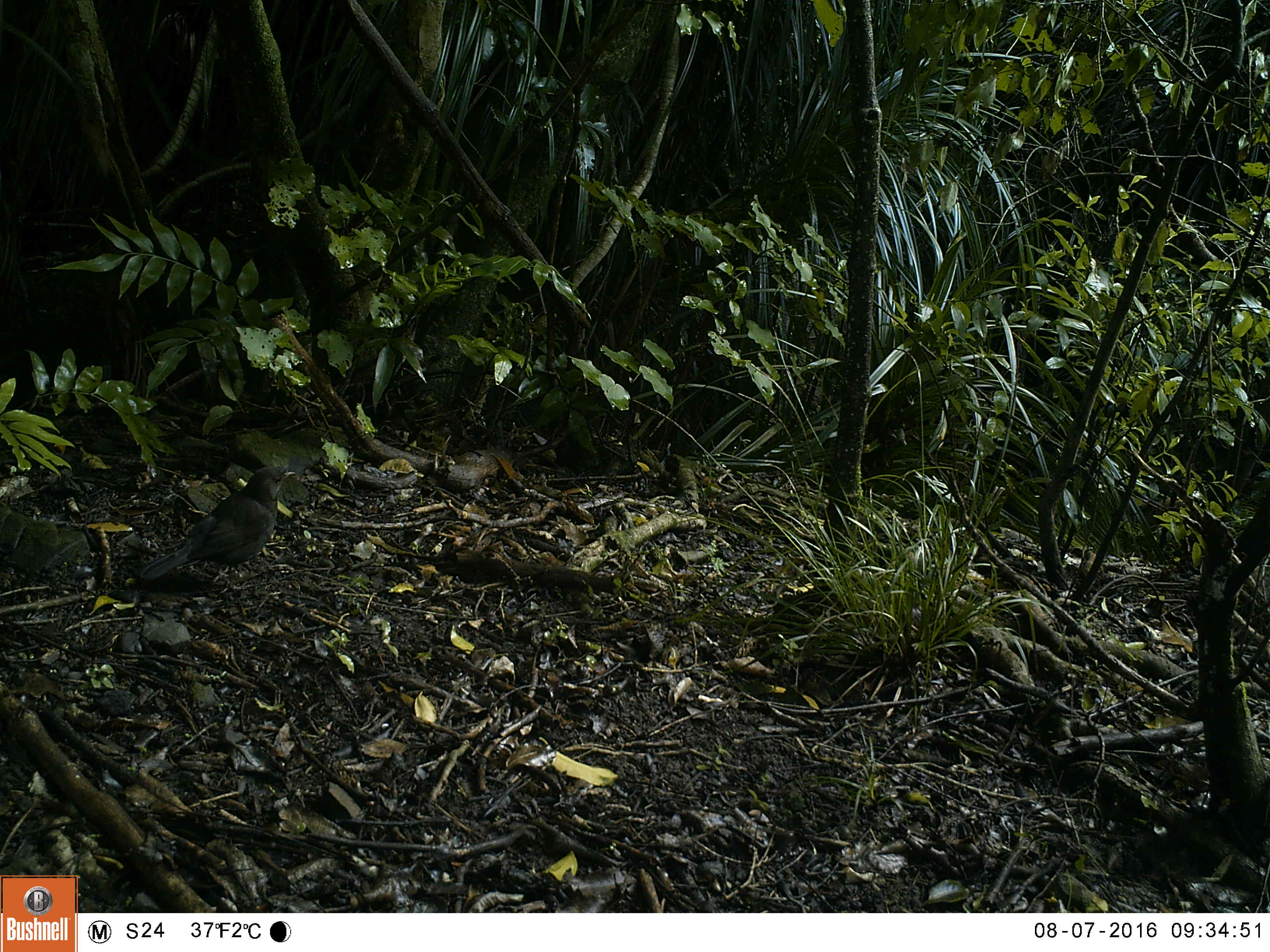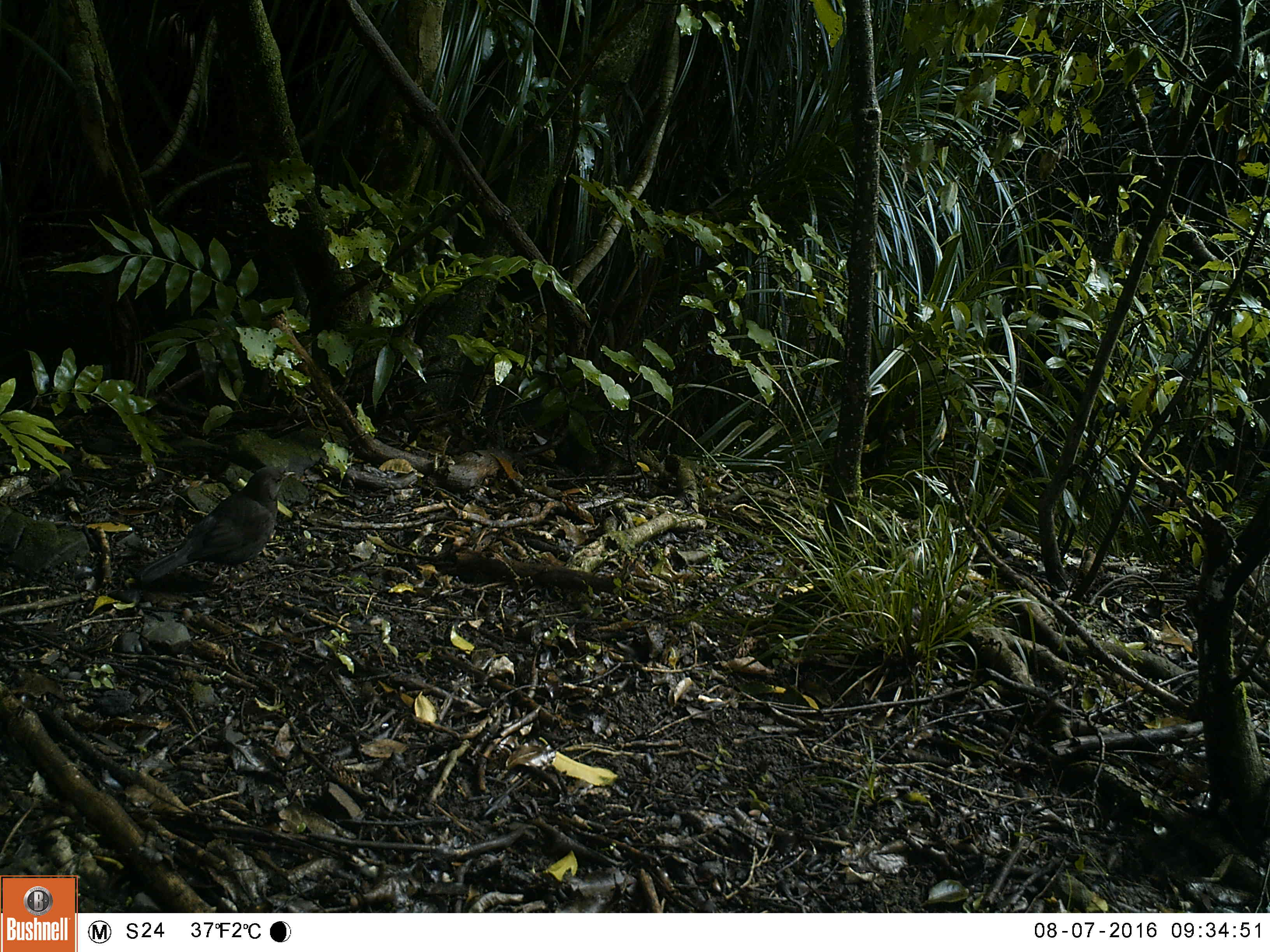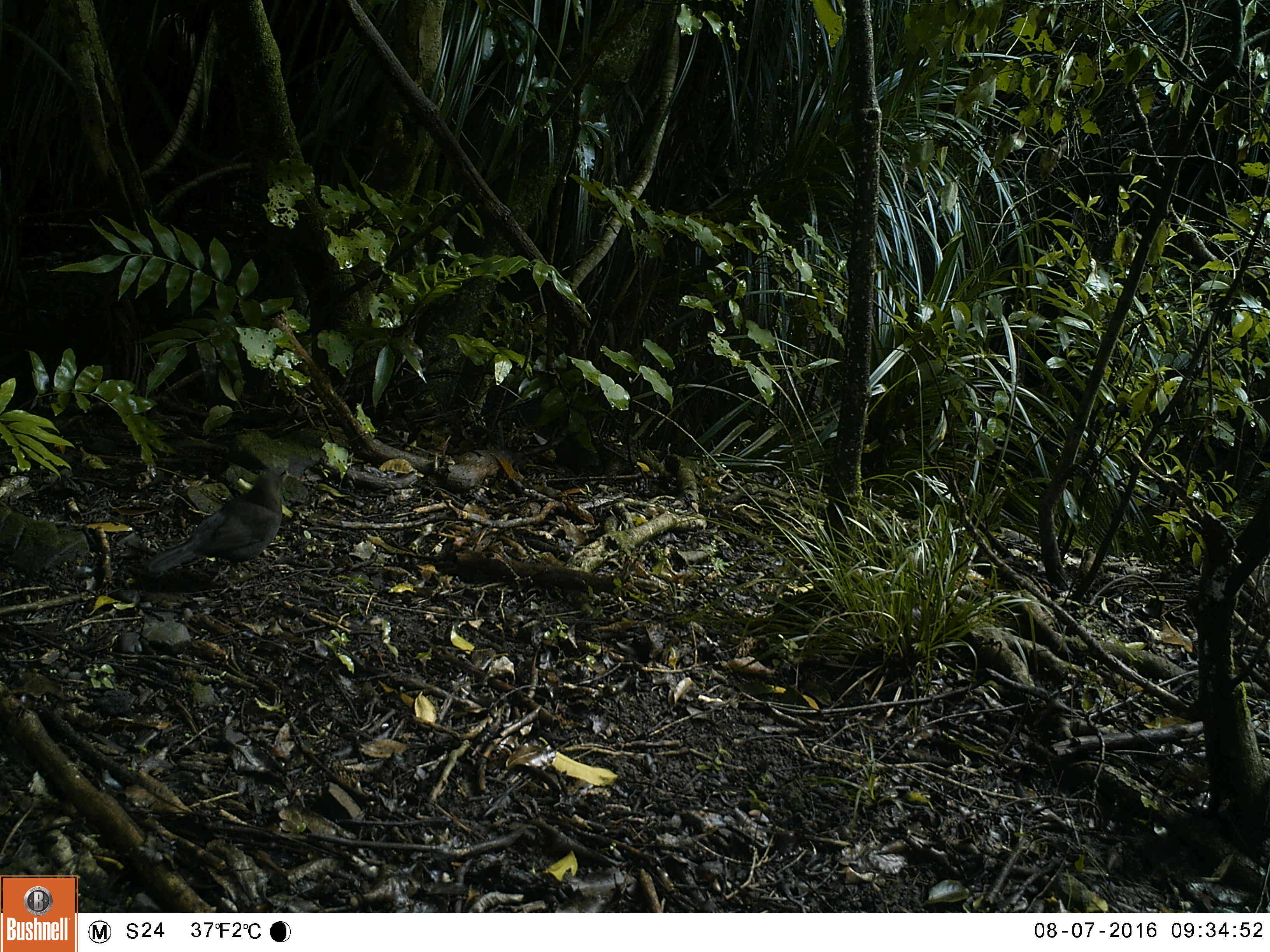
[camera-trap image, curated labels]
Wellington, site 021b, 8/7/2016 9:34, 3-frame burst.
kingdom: Animalia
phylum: Chordata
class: Aves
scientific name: Aves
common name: bird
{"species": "bird (Aves)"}